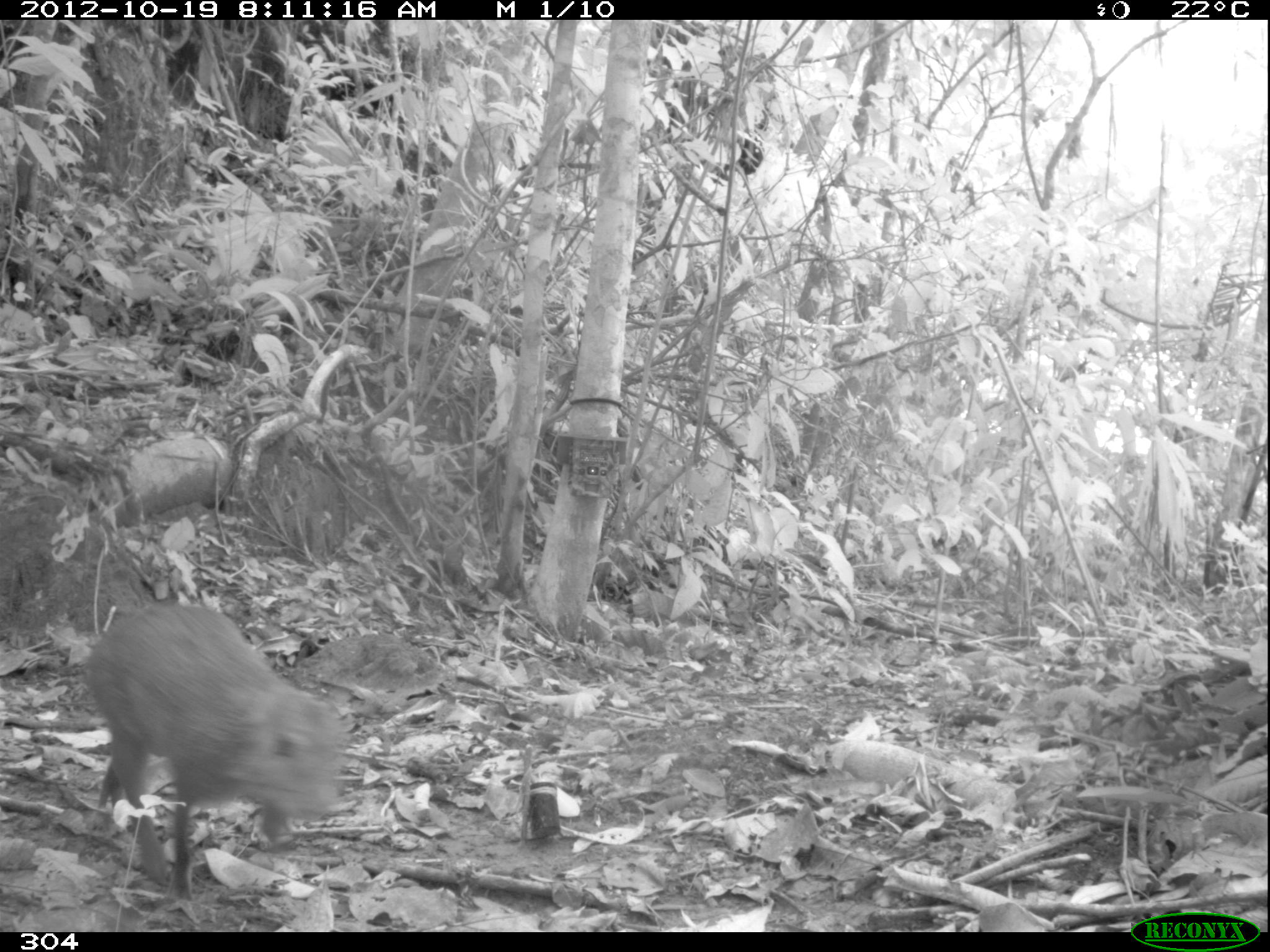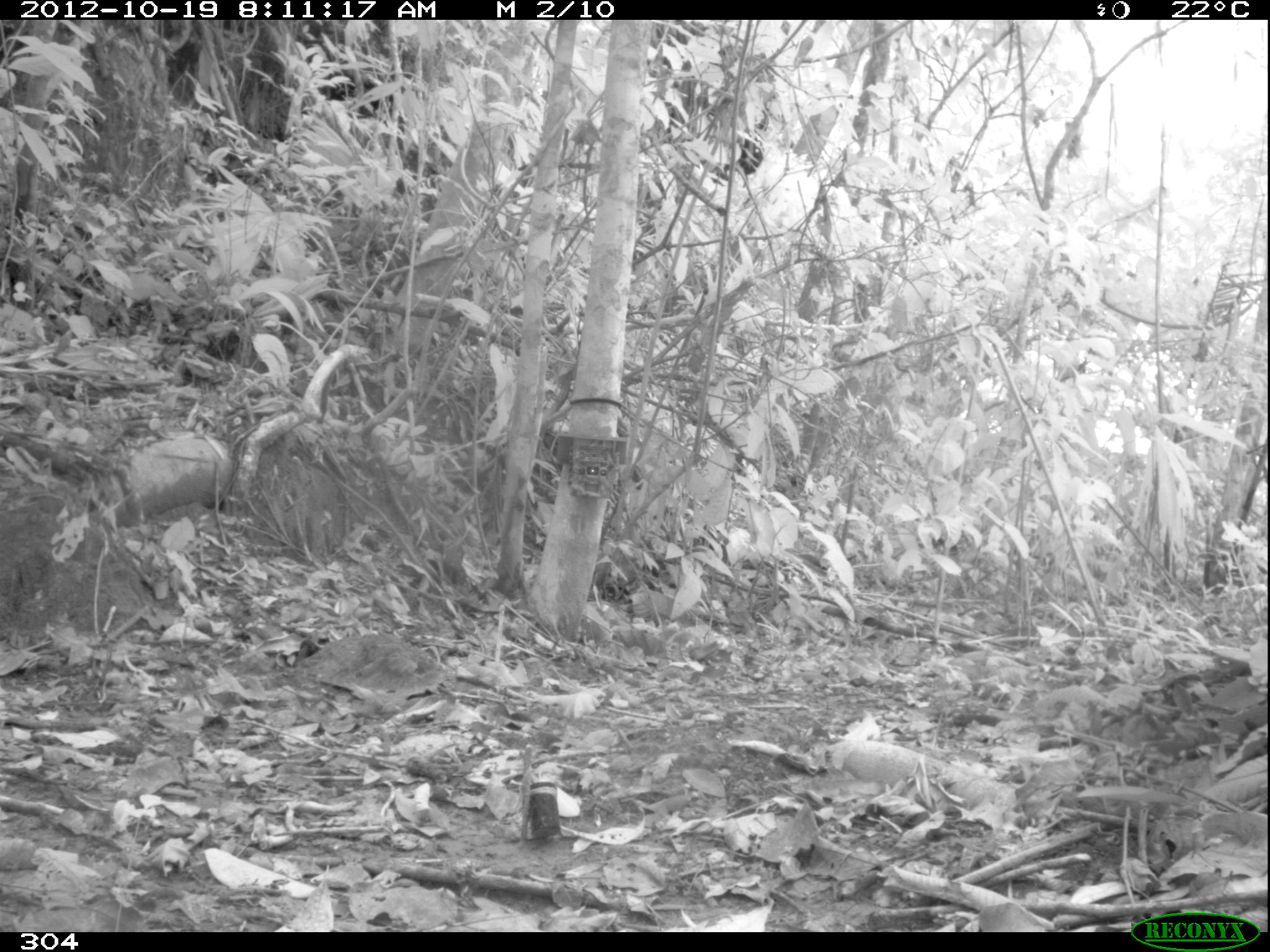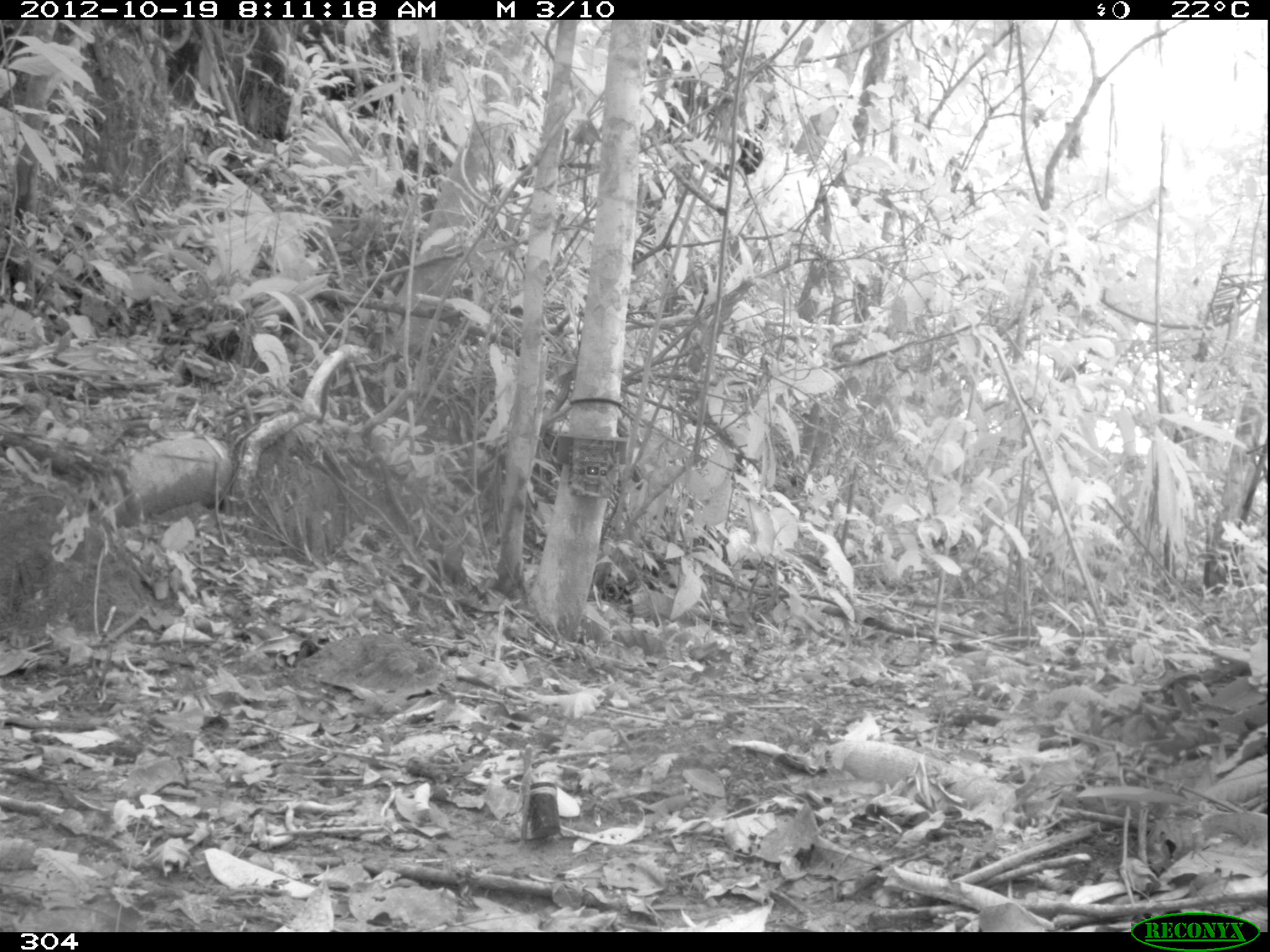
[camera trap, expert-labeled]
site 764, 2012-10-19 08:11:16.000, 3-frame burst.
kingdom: Animalia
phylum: Chordata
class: Mammalia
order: Rodentia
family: Dasyproctidae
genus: Dasyprocta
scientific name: Dasyprocta punctata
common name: central american agouti